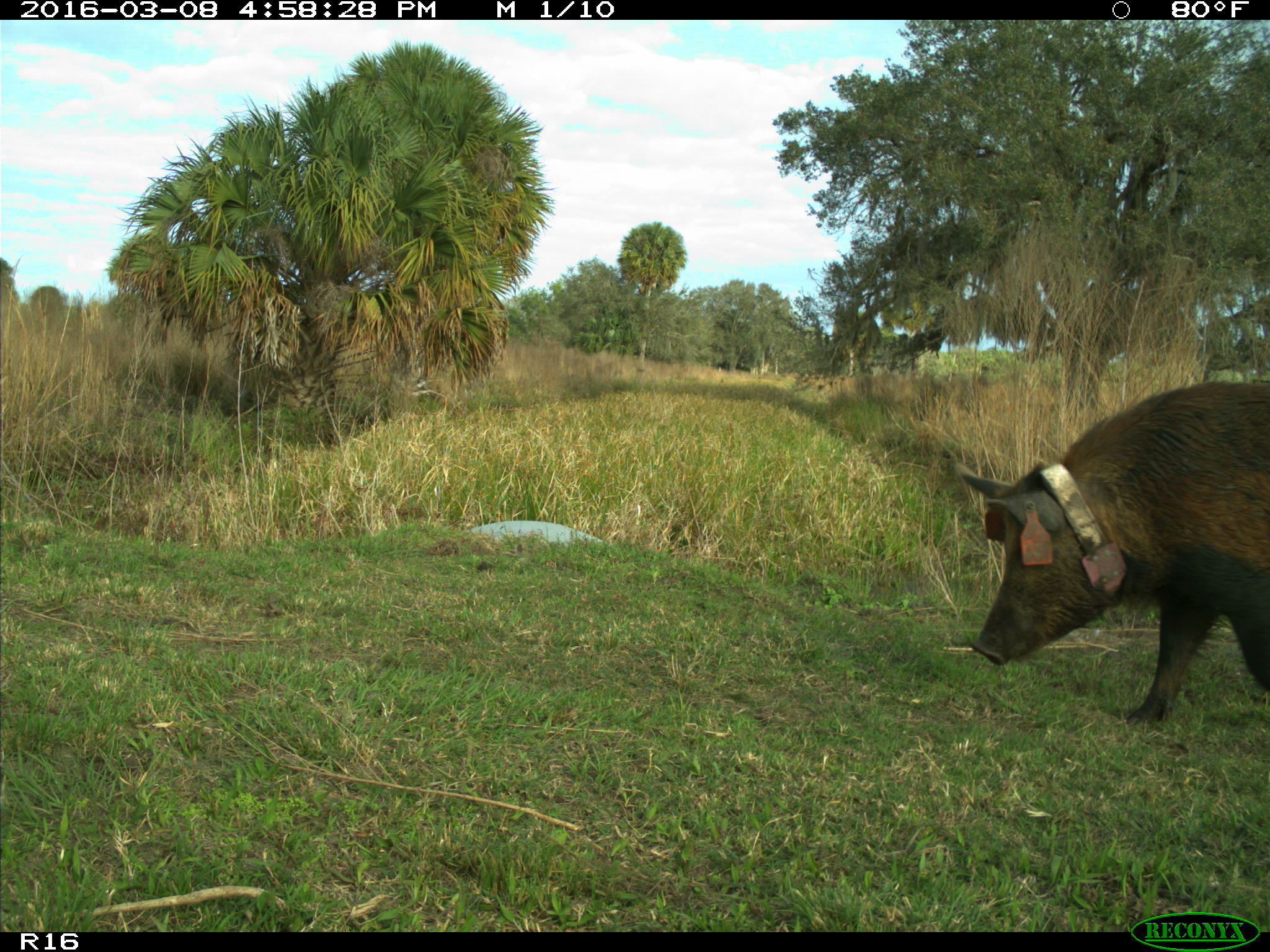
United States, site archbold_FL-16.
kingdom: Animalia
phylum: Chordata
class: Mammalia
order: Artiodactyla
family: Suidae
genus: Sus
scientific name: Sus scrofa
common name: wild boar